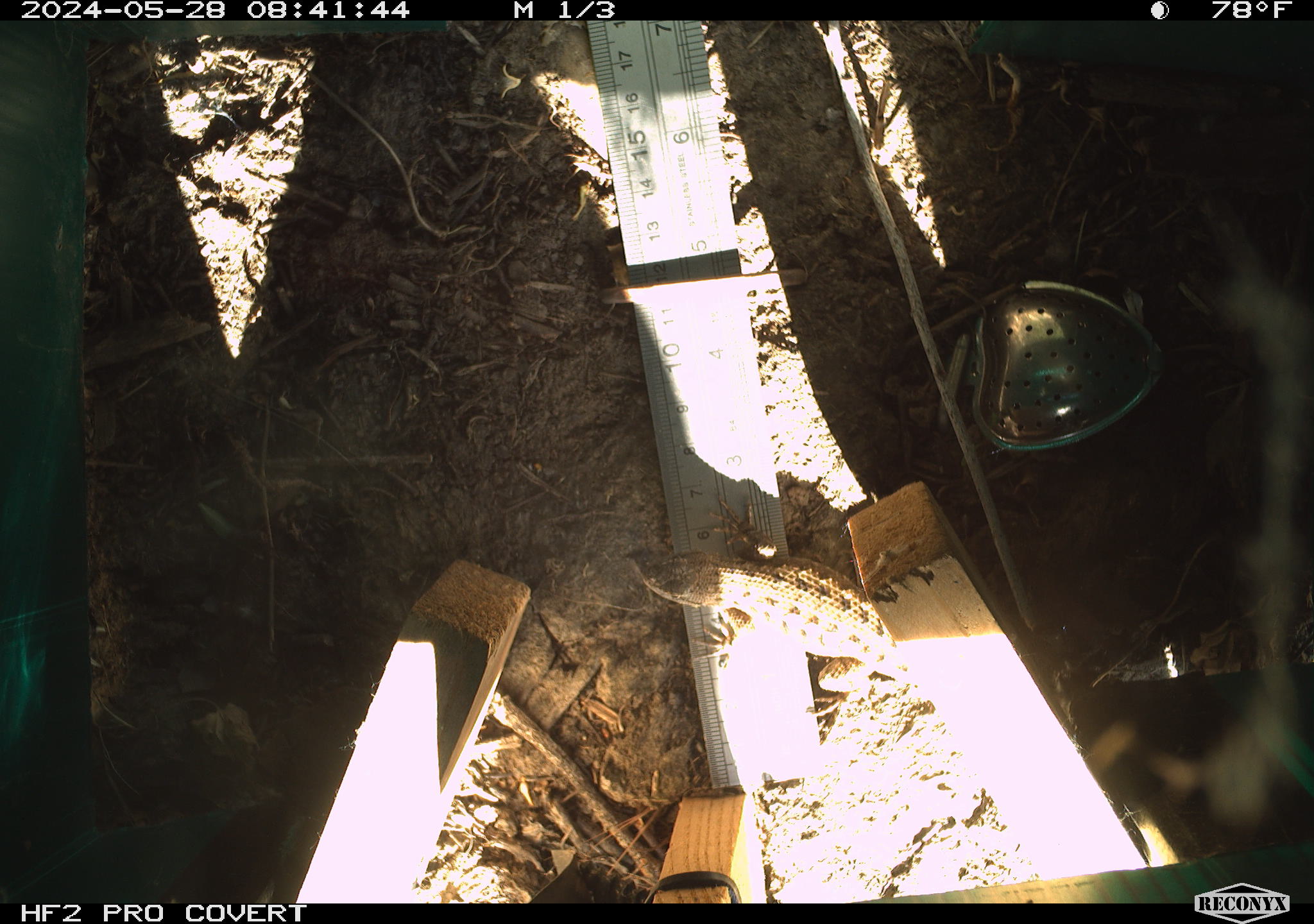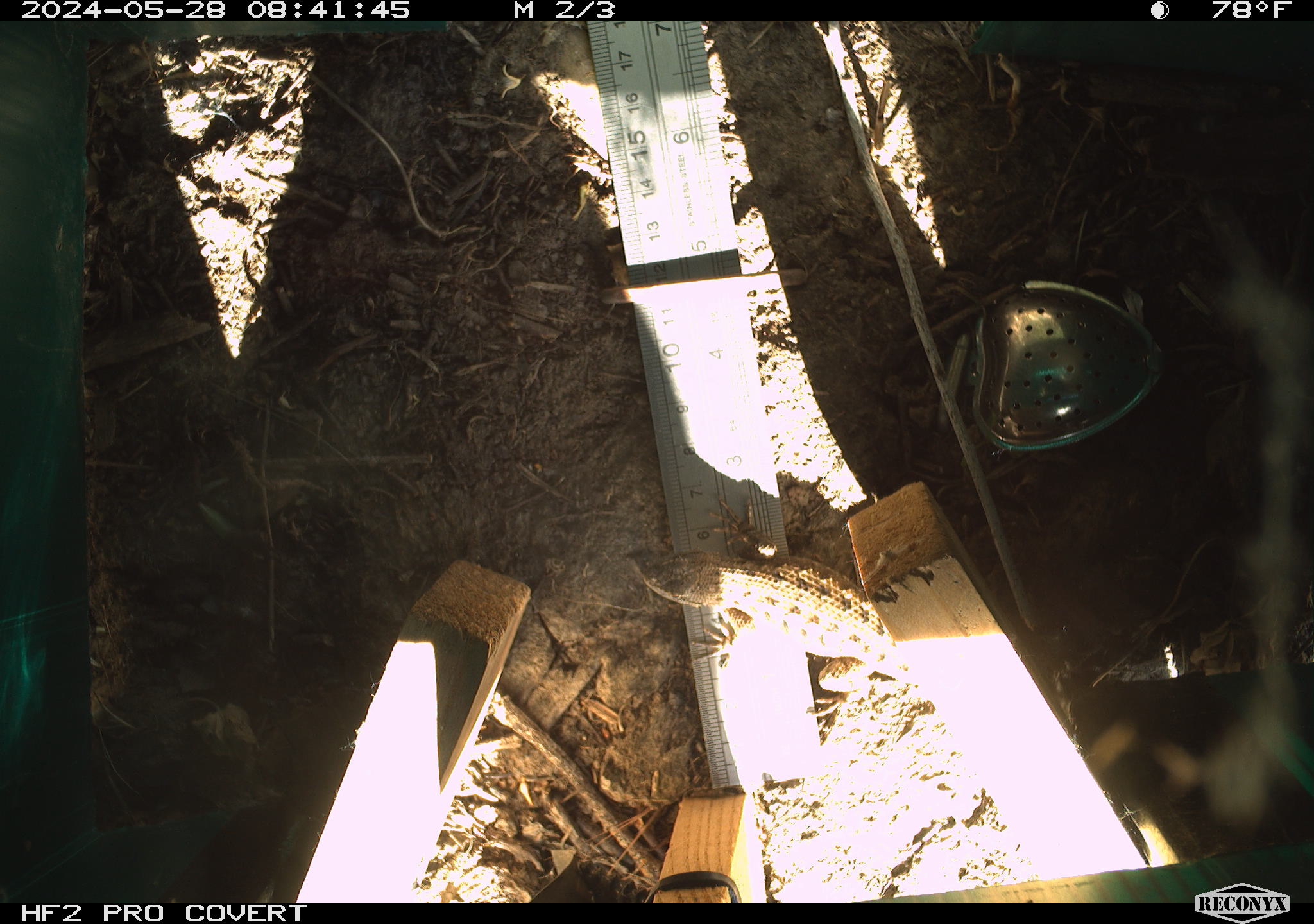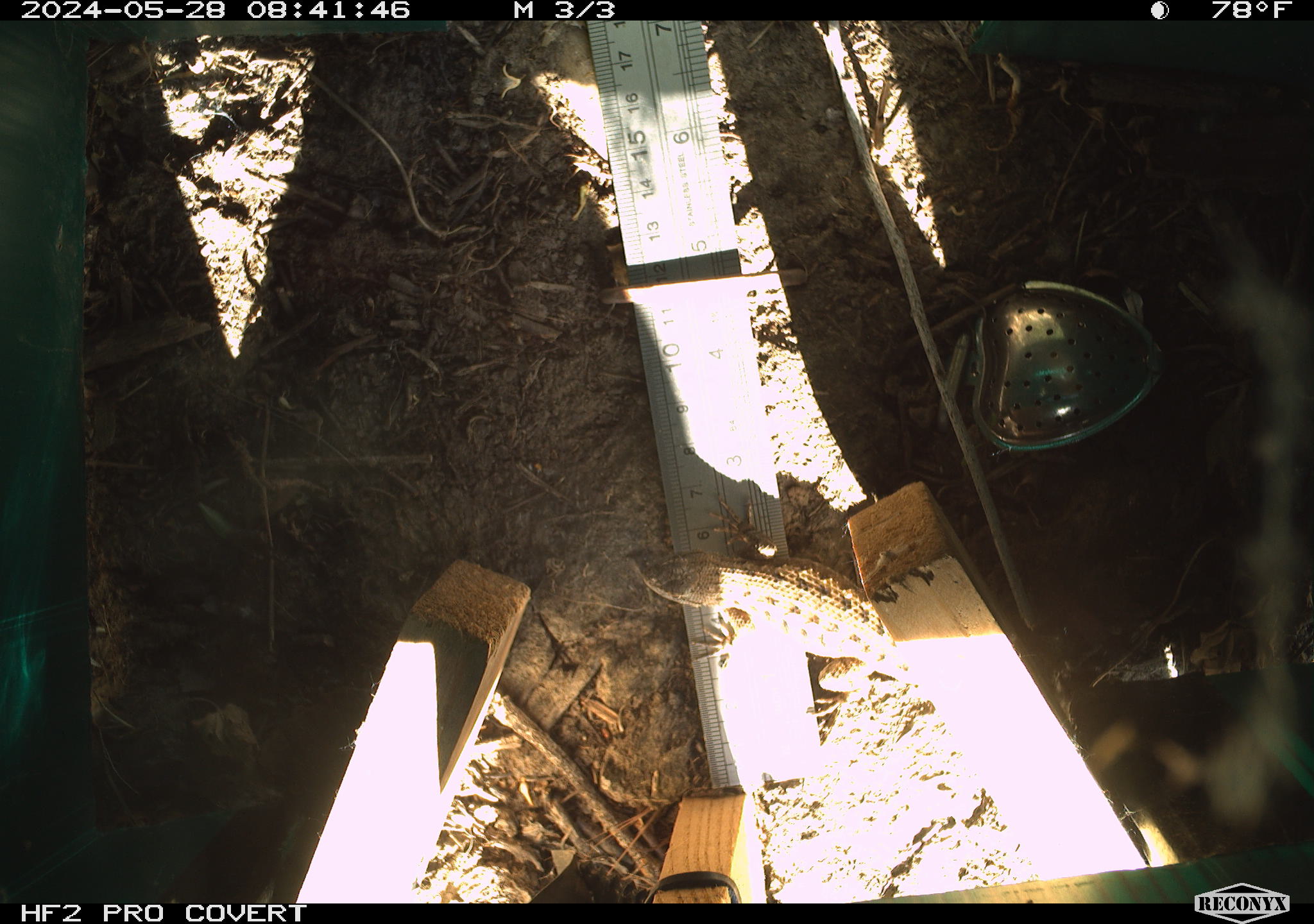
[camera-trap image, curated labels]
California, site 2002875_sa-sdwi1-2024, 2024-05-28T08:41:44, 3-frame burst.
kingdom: Animalia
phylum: Chordata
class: Reptilia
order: Squamata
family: Phrynosomatidae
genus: Sceloporus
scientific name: Sceloporus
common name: spiny lizards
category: sceloporus species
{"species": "sceloporus species (spiny lizards) (Sceloporus)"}